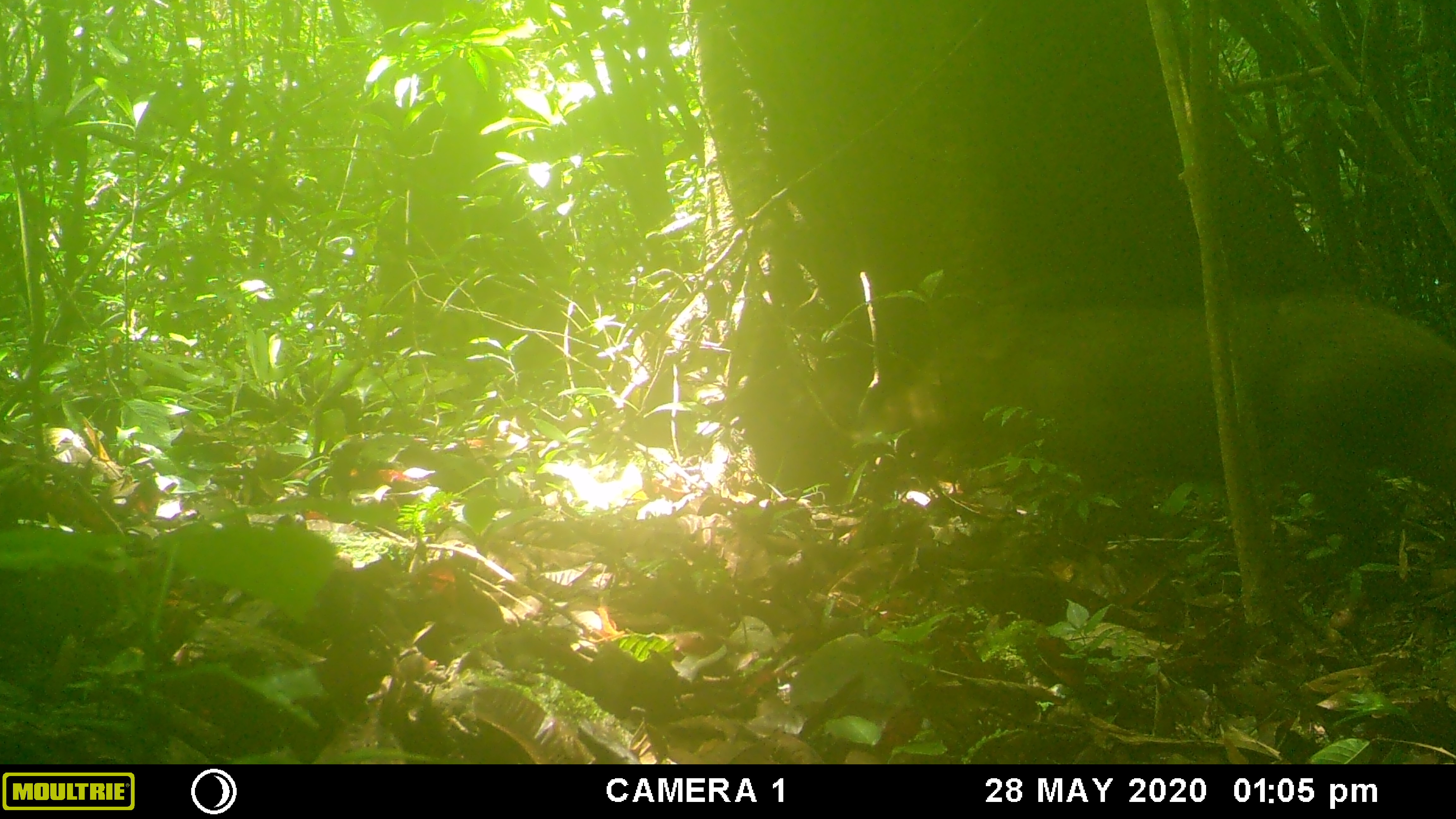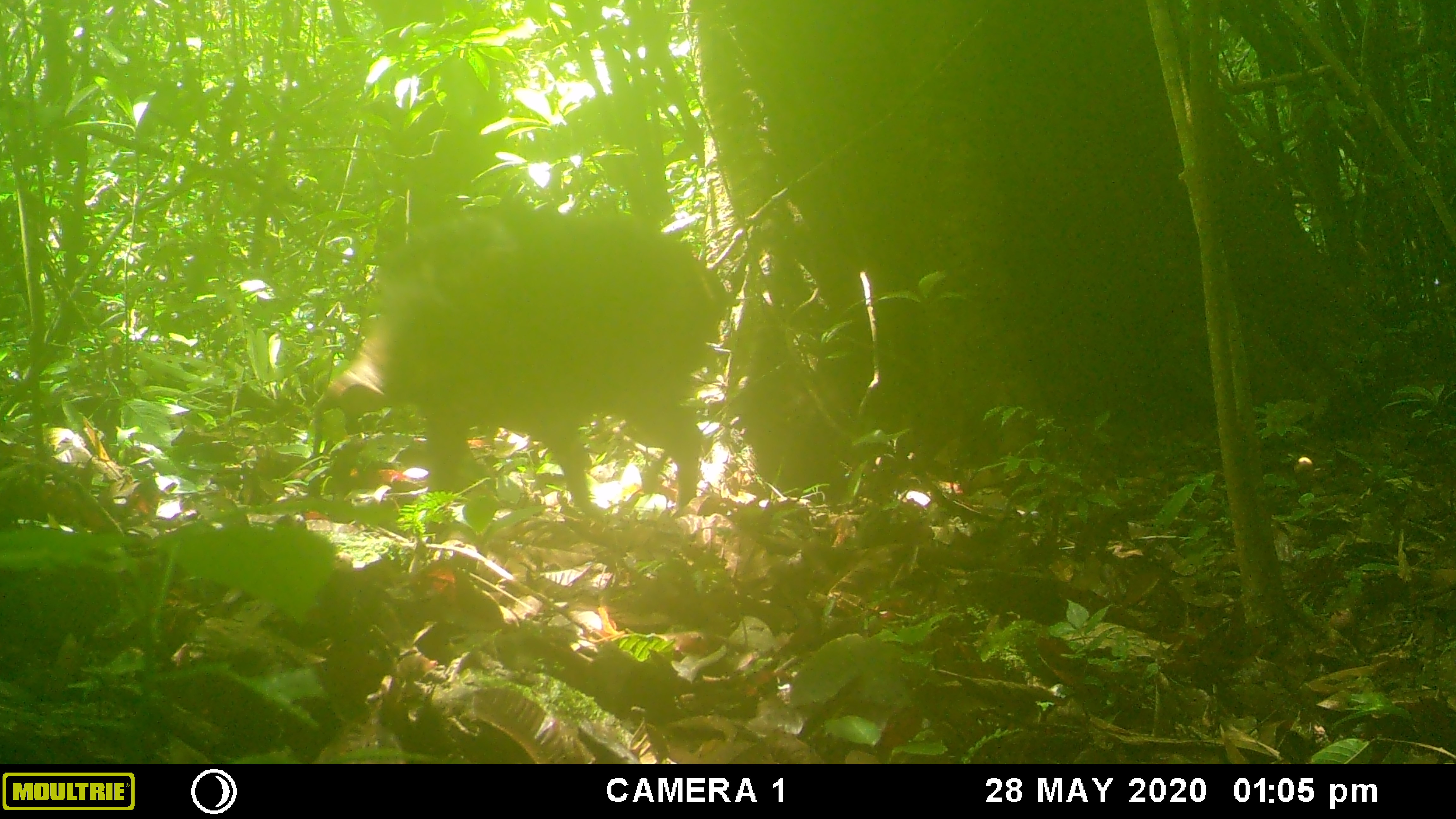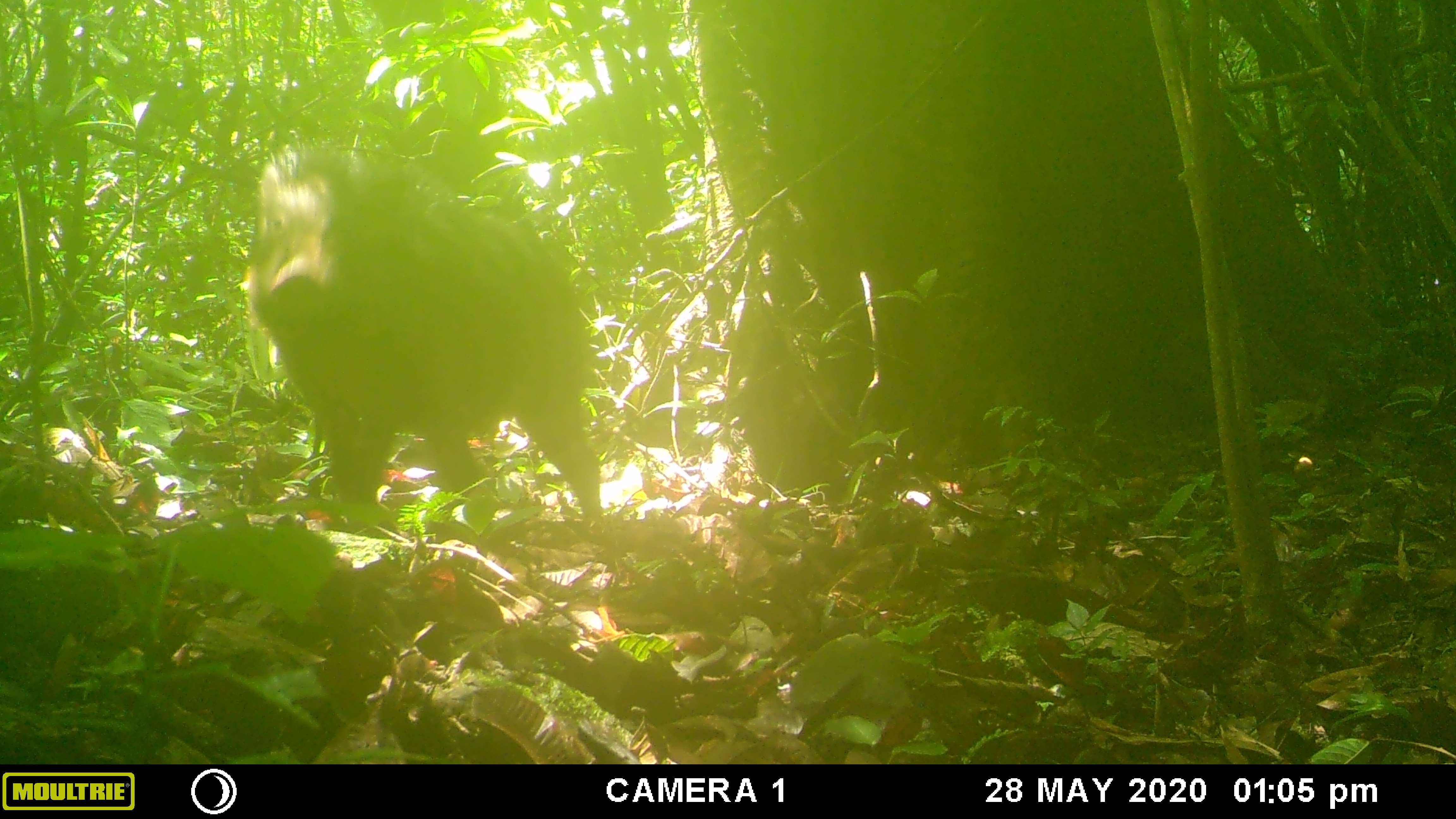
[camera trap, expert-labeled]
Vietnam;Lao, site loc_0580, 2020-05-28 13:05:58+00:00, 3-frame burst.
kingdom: Animalia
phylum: Chordata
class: Mammalia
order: Artiodactyla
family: Suidae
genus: Sus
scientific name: Sus scrofa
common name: eurasian wild pig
Eurasian wild pig (Sus scrofa). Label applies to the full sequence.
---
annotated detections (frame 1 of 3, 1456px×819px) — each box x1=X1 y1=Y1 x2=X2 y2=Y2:
eurasian wild pig: x1=874 y1=287 x2=1456 y2=568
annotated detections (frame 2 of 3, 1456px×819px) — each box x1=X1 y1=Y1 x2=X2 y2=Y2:
eurasian wild pig: x1=323 y1=203 x2=727 y2=510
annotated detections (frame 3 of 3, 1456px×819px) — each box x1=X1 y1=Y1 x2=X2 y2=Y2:
eurasian wild pig: x1=242 y1=143 x2=603 y2=522